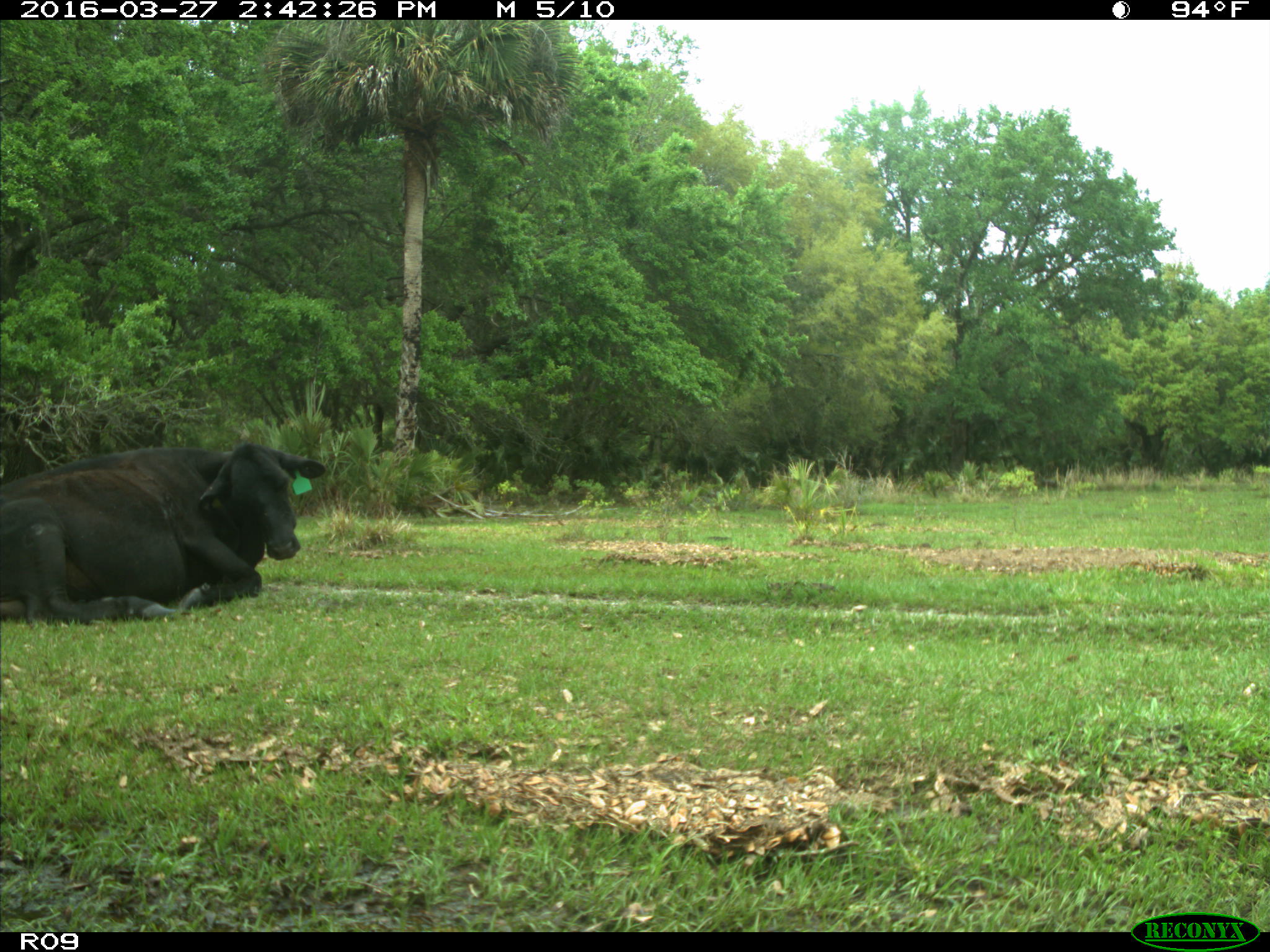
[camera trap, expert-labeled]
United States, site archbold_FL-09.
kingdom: Animalia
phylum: Chordata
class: Mammalia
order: Artiodactyla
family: Bovidae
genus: Bos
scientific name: Bos taurus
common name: domestic cow